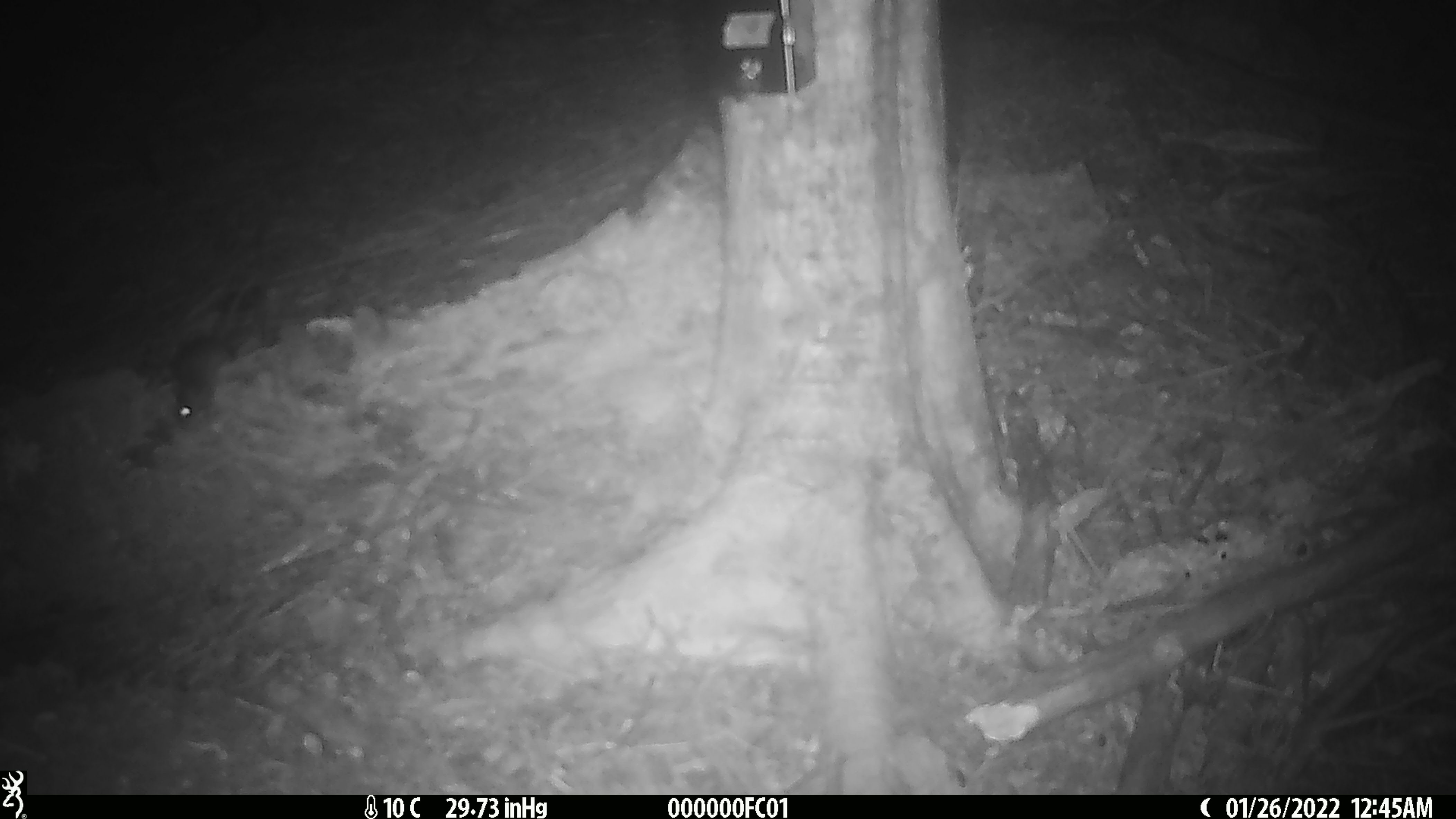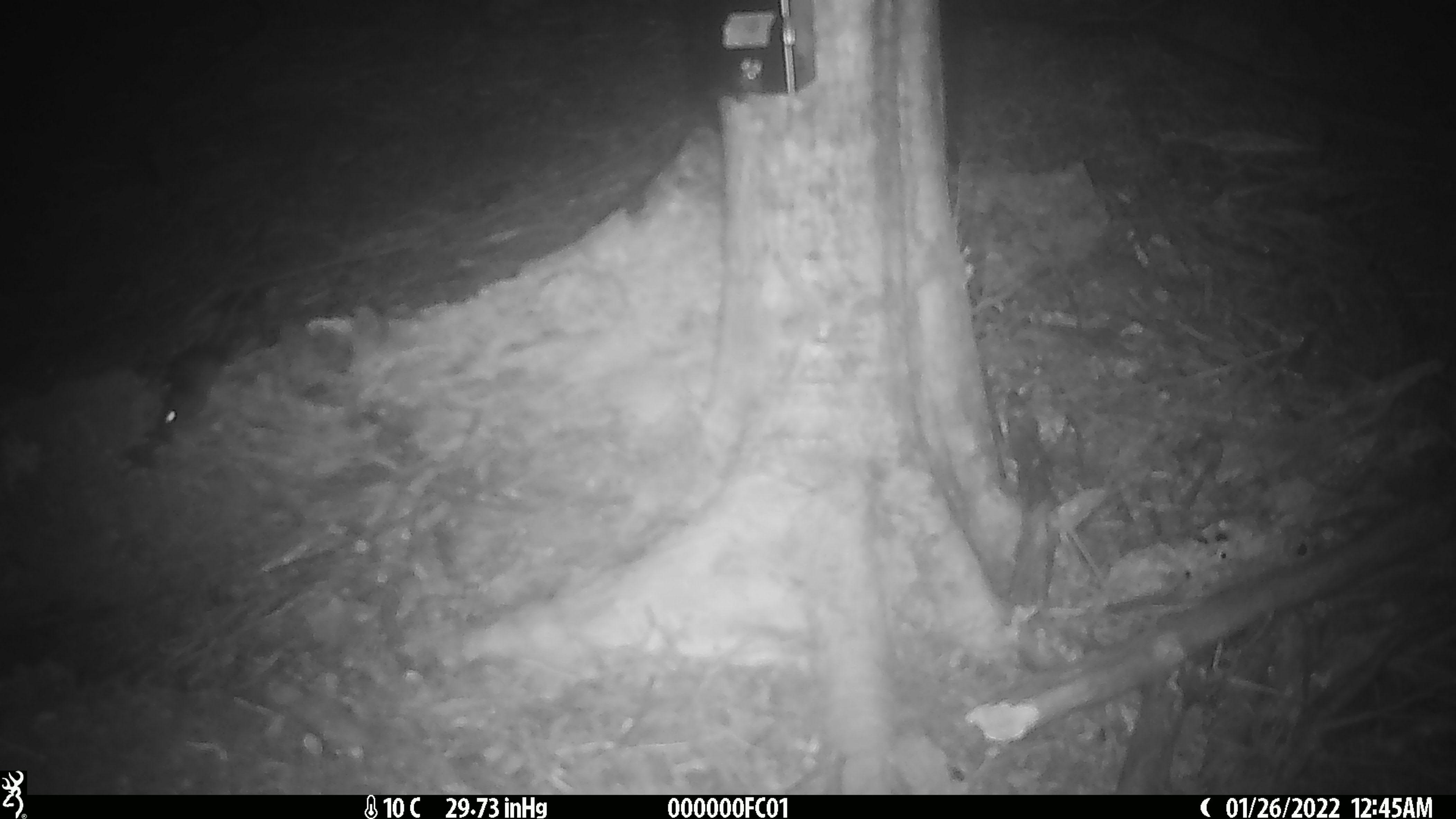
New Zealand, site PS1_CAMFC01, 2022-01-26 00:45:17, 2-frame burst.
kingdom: Animalia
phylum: Chordata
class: Mammalia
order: Rodentia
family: Muridae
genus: Mus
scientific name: Mus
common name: mouse